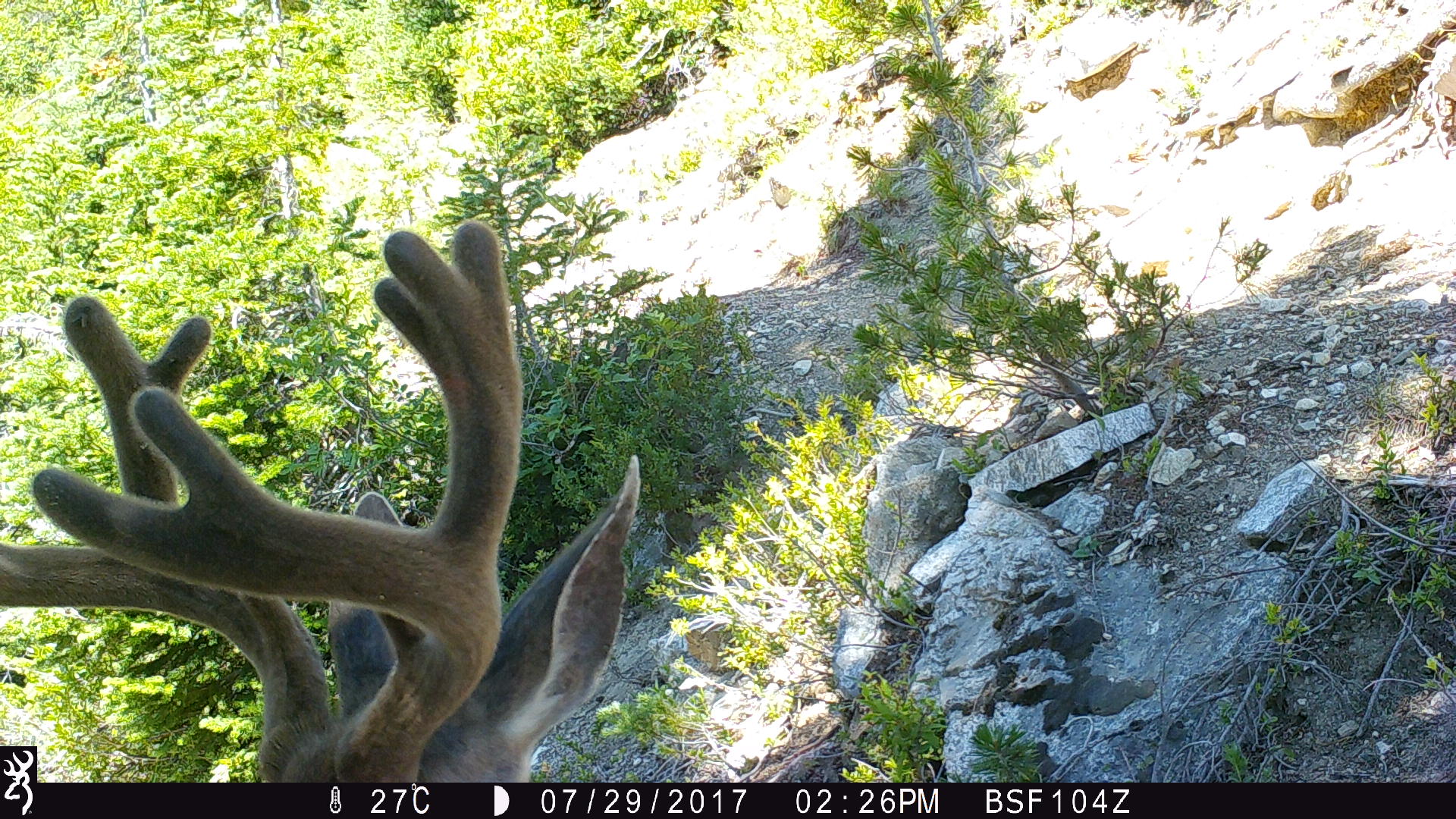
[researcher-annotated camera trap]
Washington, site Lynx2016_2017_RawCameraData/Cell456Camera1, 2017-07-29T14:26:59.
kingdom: Animalia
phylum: Chordata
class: Mammalia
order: Artiodactyla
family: Cervidae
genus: Odocoileus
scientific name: Odocoileus hemionus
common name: mule deer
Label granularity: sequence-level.